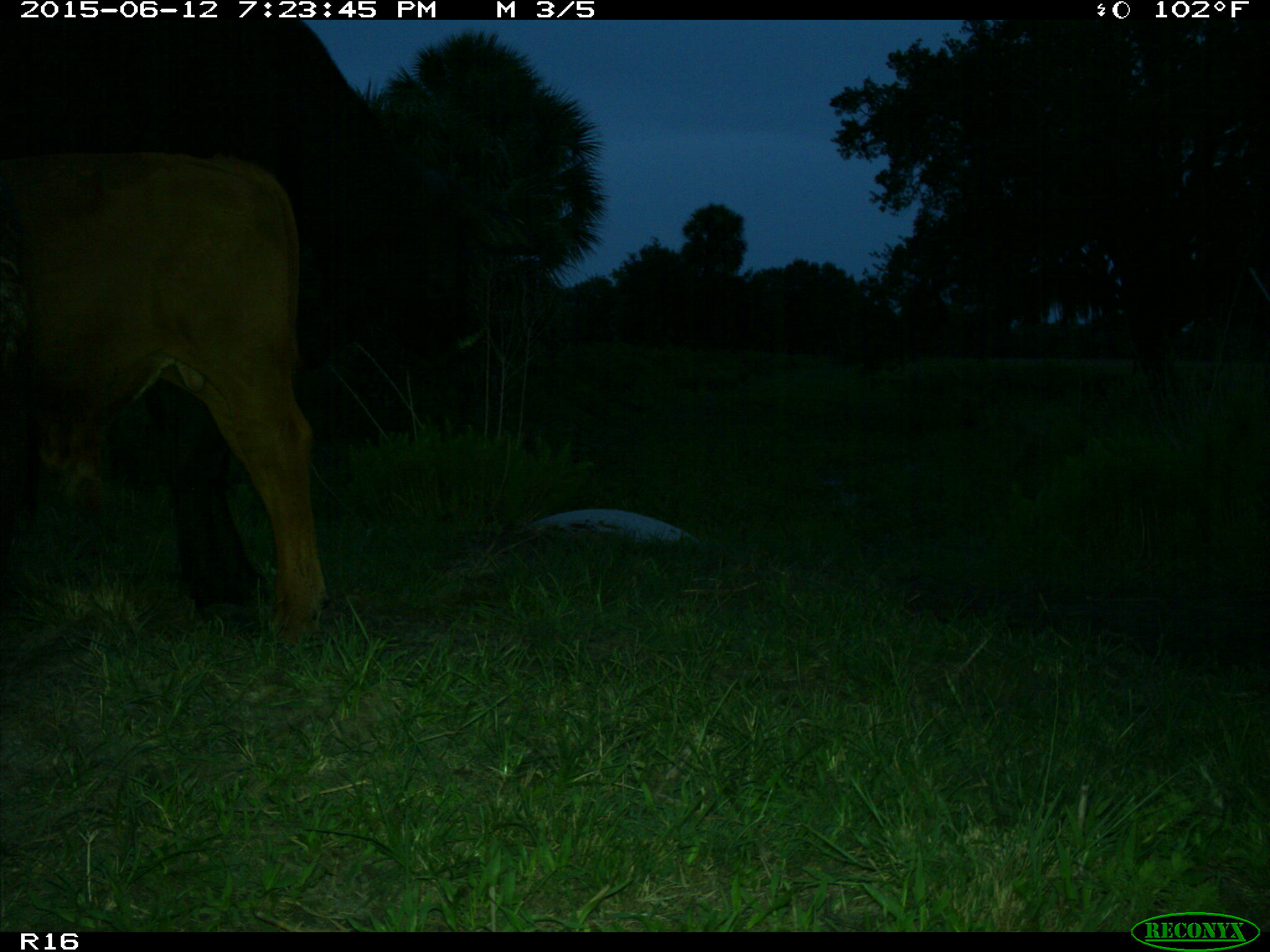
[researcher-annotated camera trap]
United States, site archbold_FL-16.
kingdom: Animalia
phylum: Chordata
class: Mammalia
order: Artiodactyla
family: Bovidae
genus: Bos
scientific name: Bos taurus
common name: domestic cow